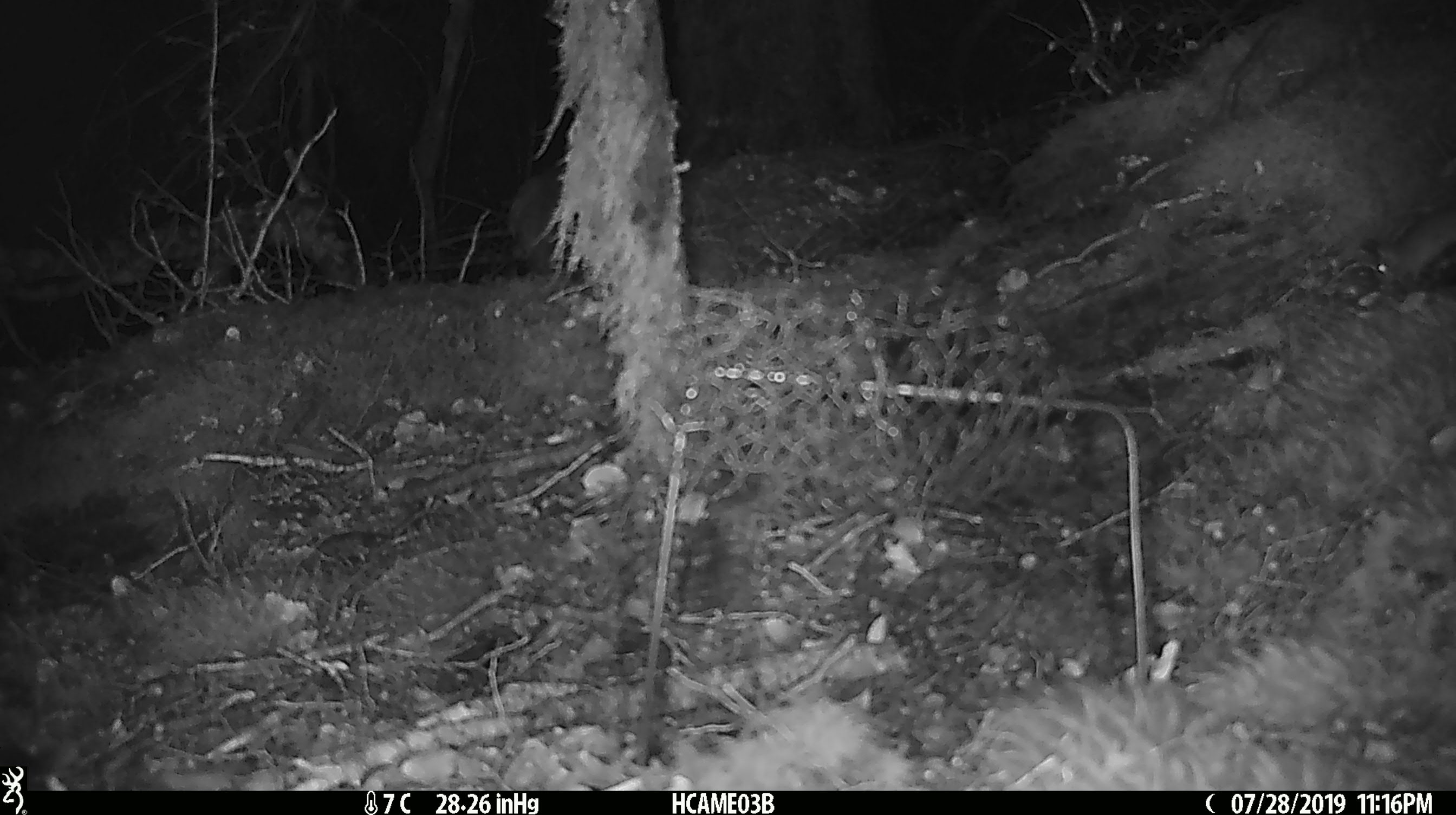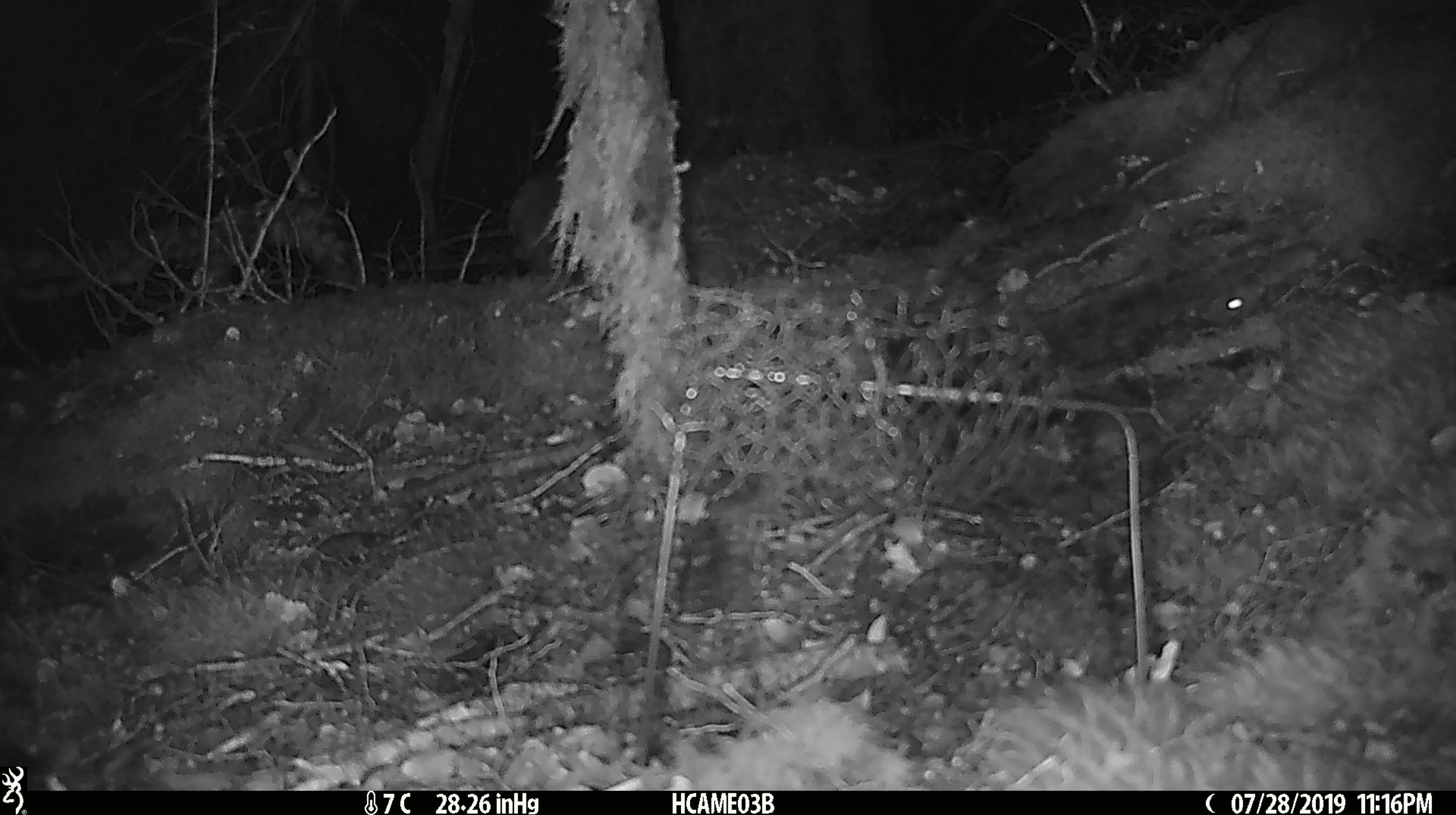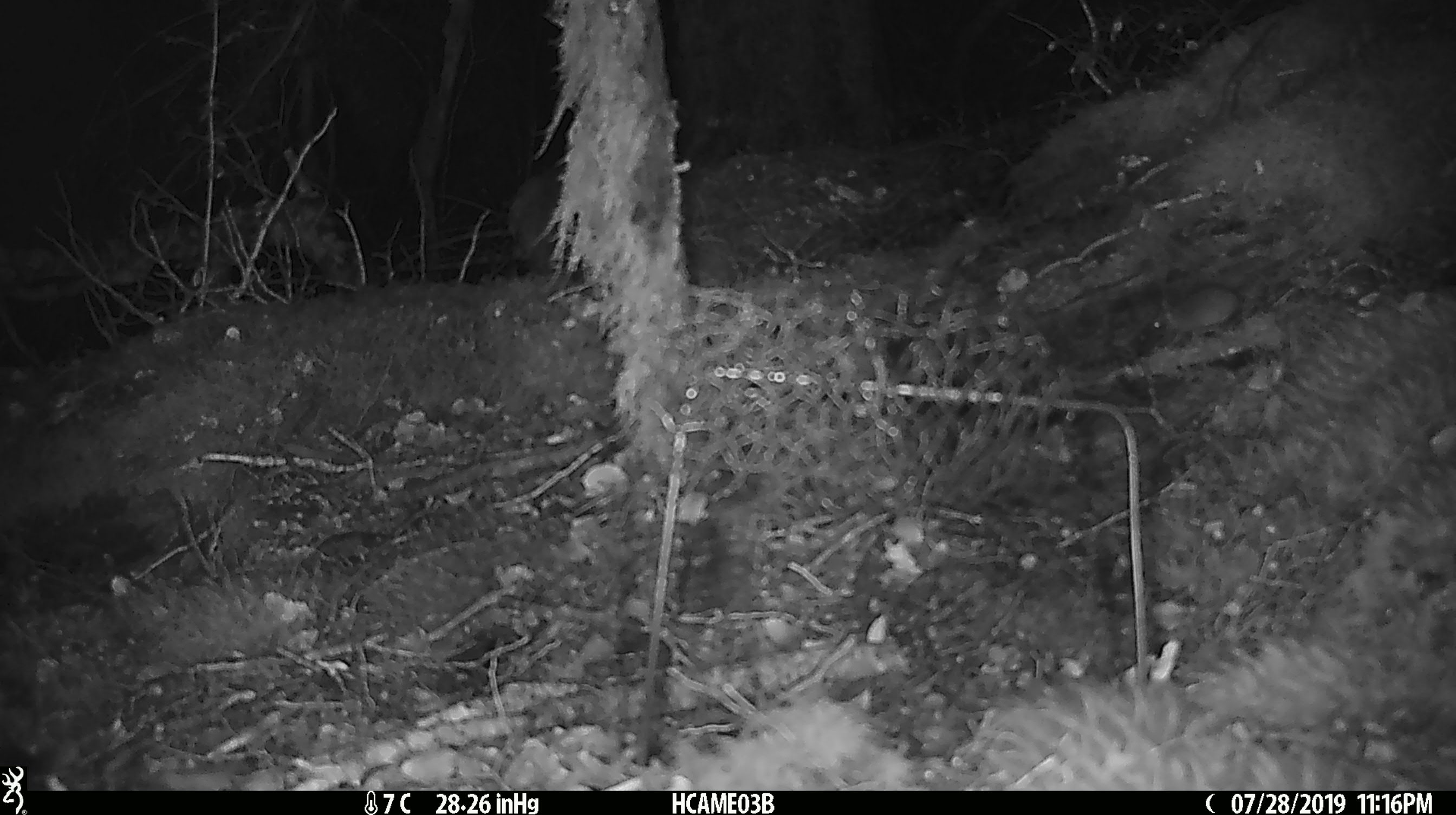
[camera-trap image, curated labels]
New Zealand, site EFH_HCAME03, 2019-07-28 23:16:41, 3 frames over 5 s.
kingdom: Animalia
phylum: Chordata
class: Mammalia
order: Rodentia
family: Muridae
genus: Mus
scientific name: Mus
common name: mouse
Mouse (Mus).